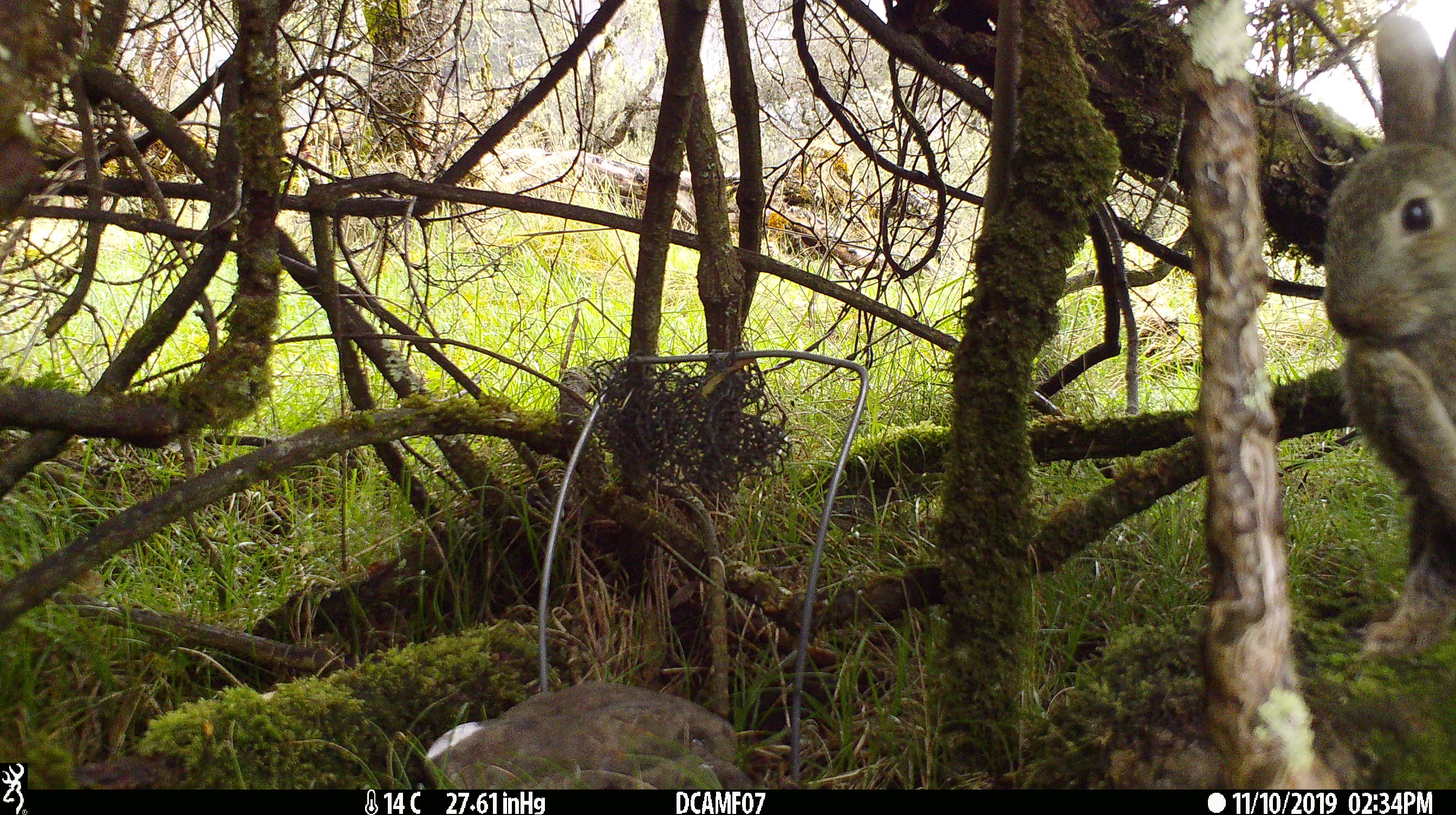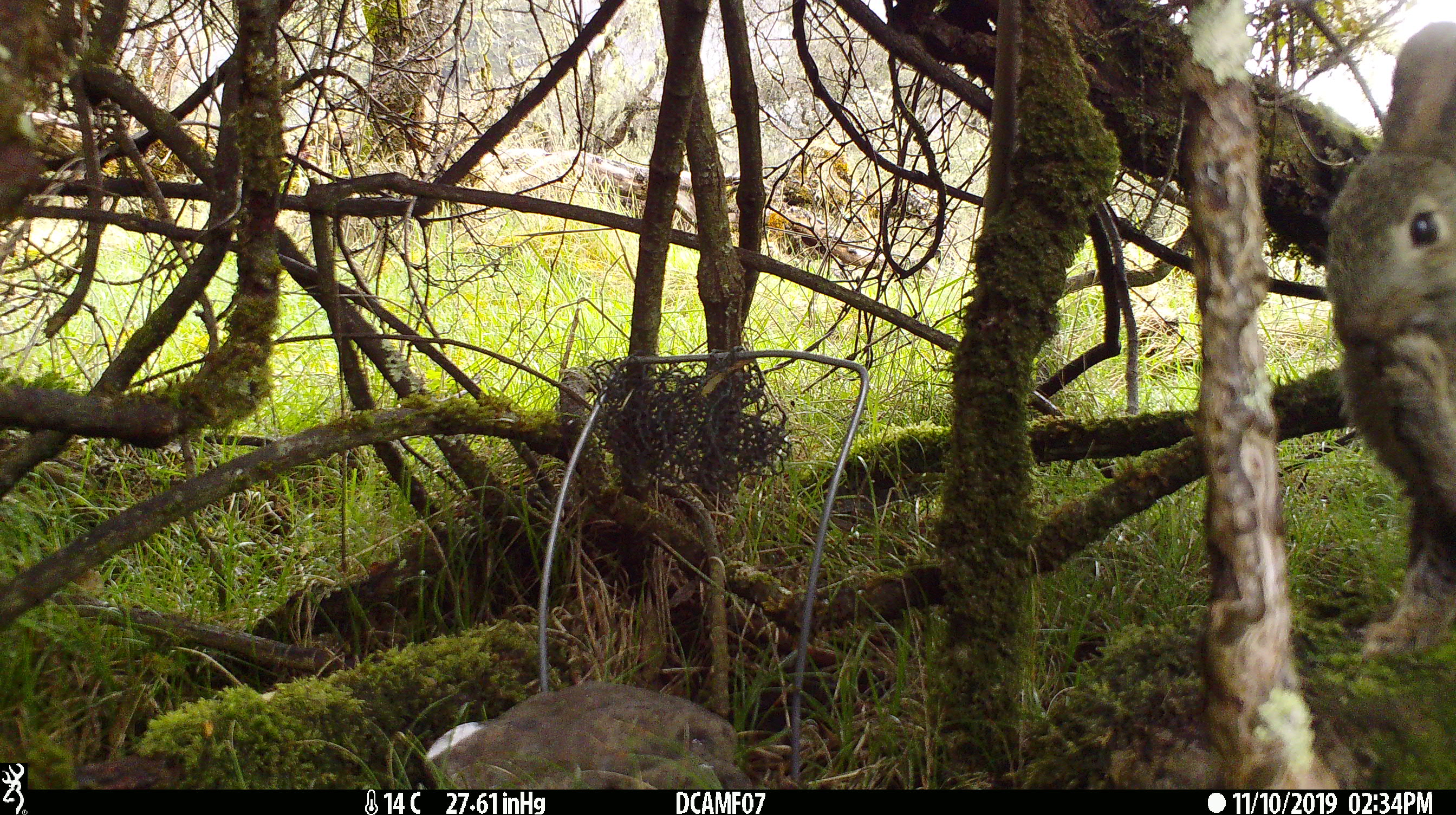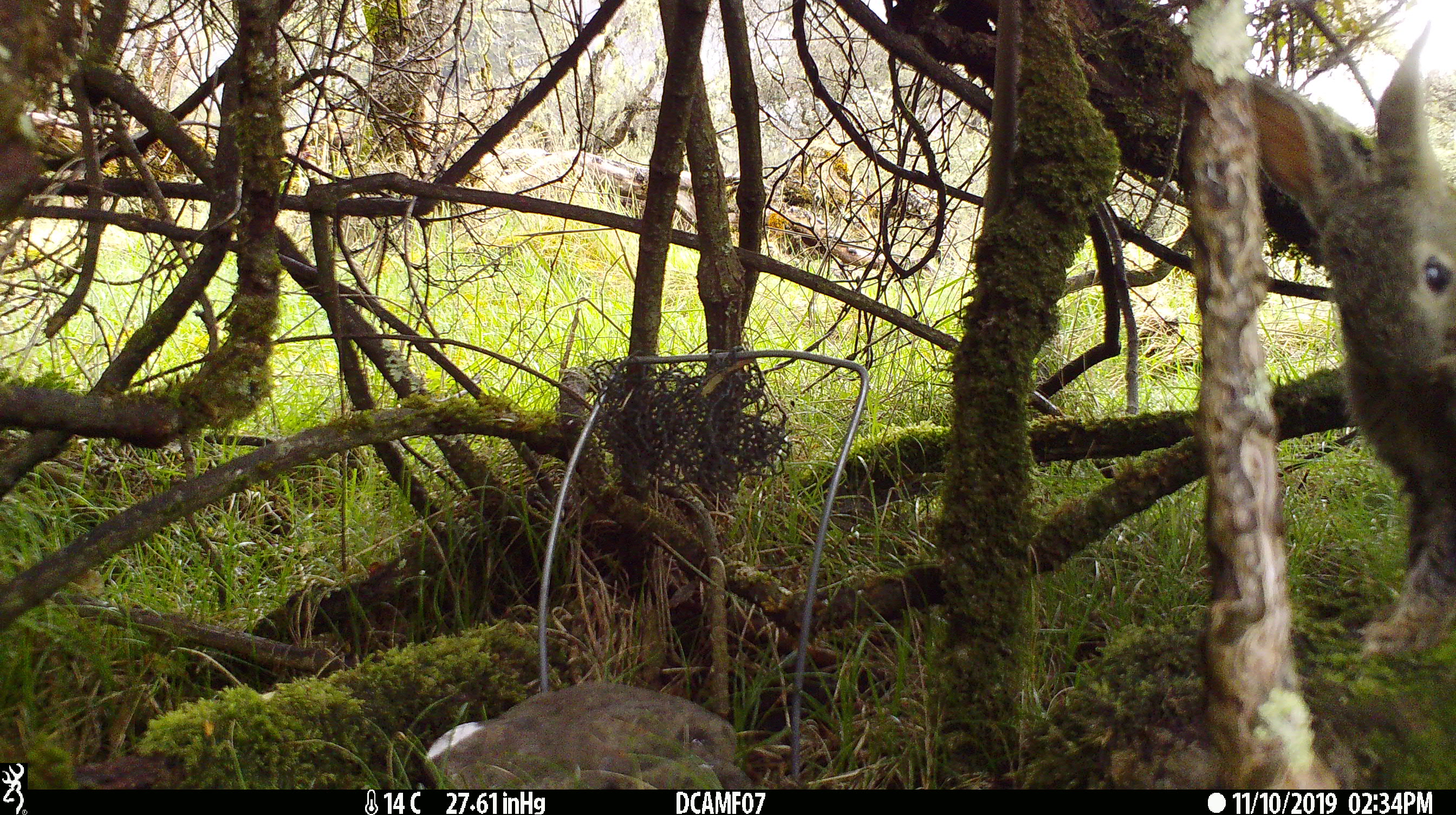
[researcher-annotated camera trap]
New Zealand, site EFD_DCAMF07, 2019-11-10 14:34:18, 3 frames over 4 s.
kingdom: Animalia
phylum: Chordata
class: Mammalia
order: Lagomorpha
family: Leporidae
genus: Oryctolagus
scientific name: Oryctolagus cuniculus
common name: european rabbit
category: rabbit